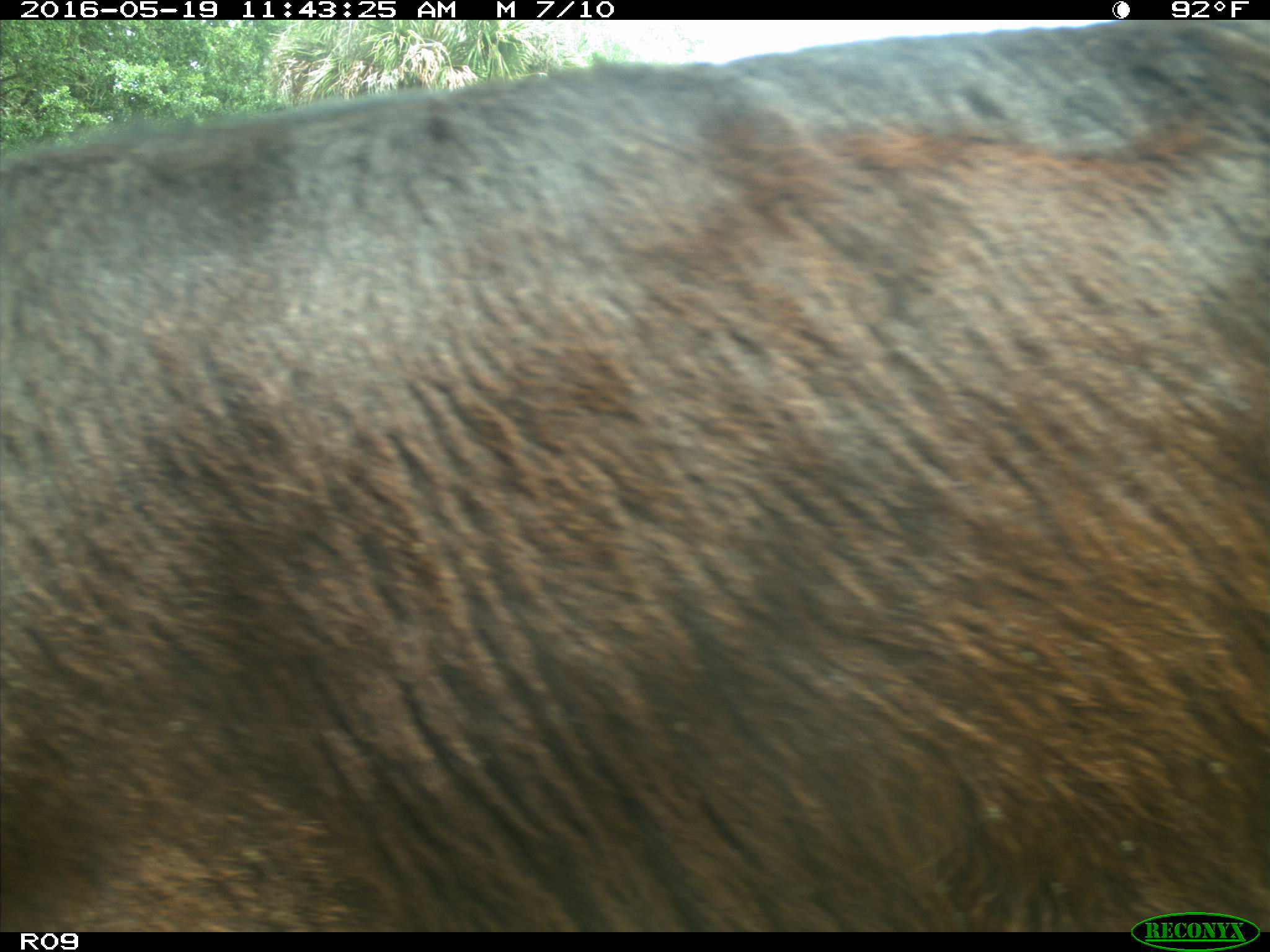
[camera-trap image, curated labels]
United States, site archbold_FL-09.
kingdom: Animalia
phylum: Chordata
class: Mammalia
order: Artiodactyla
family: Bovidae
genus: Bos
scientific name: Bos taurus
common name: domestic cow